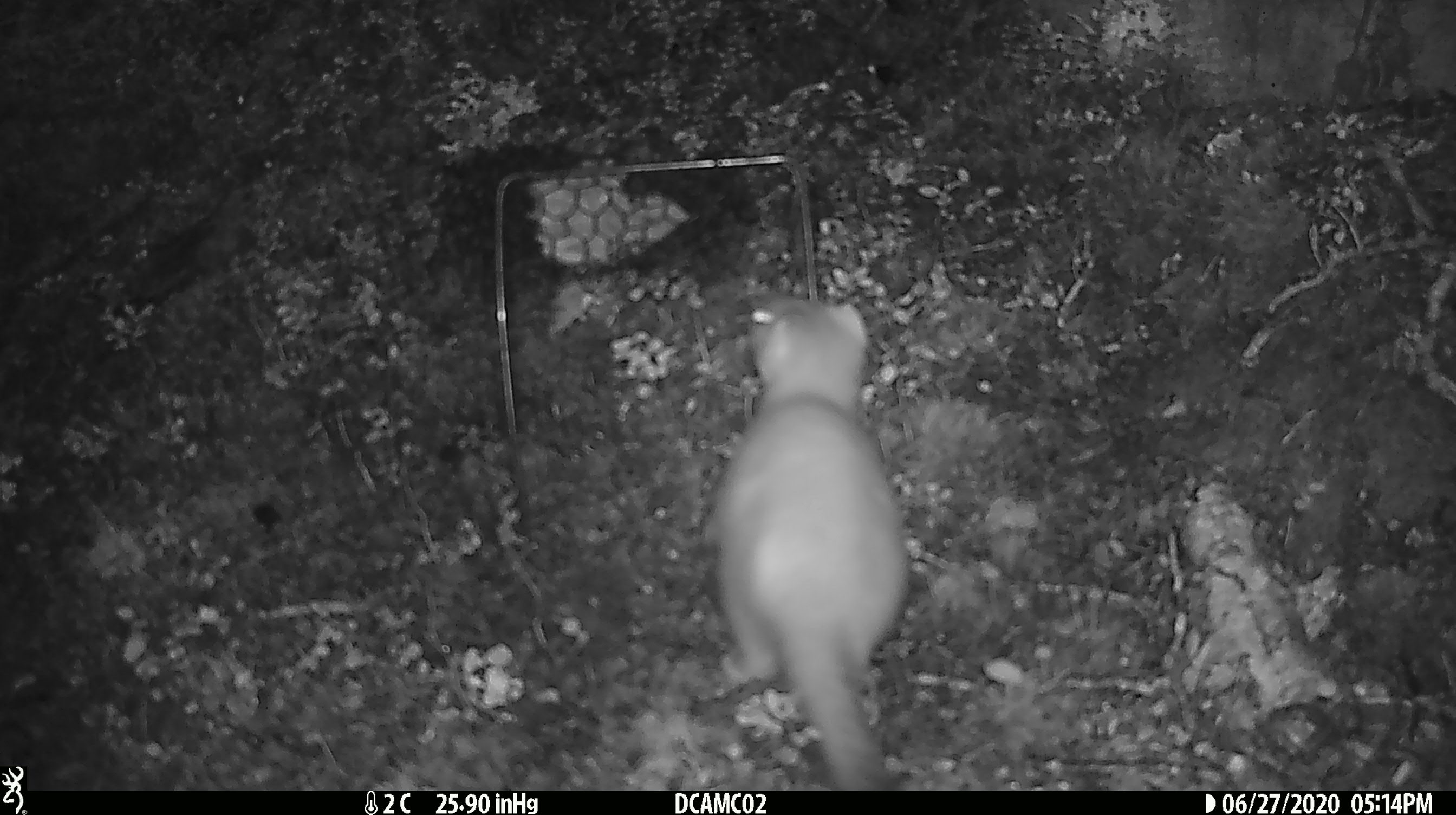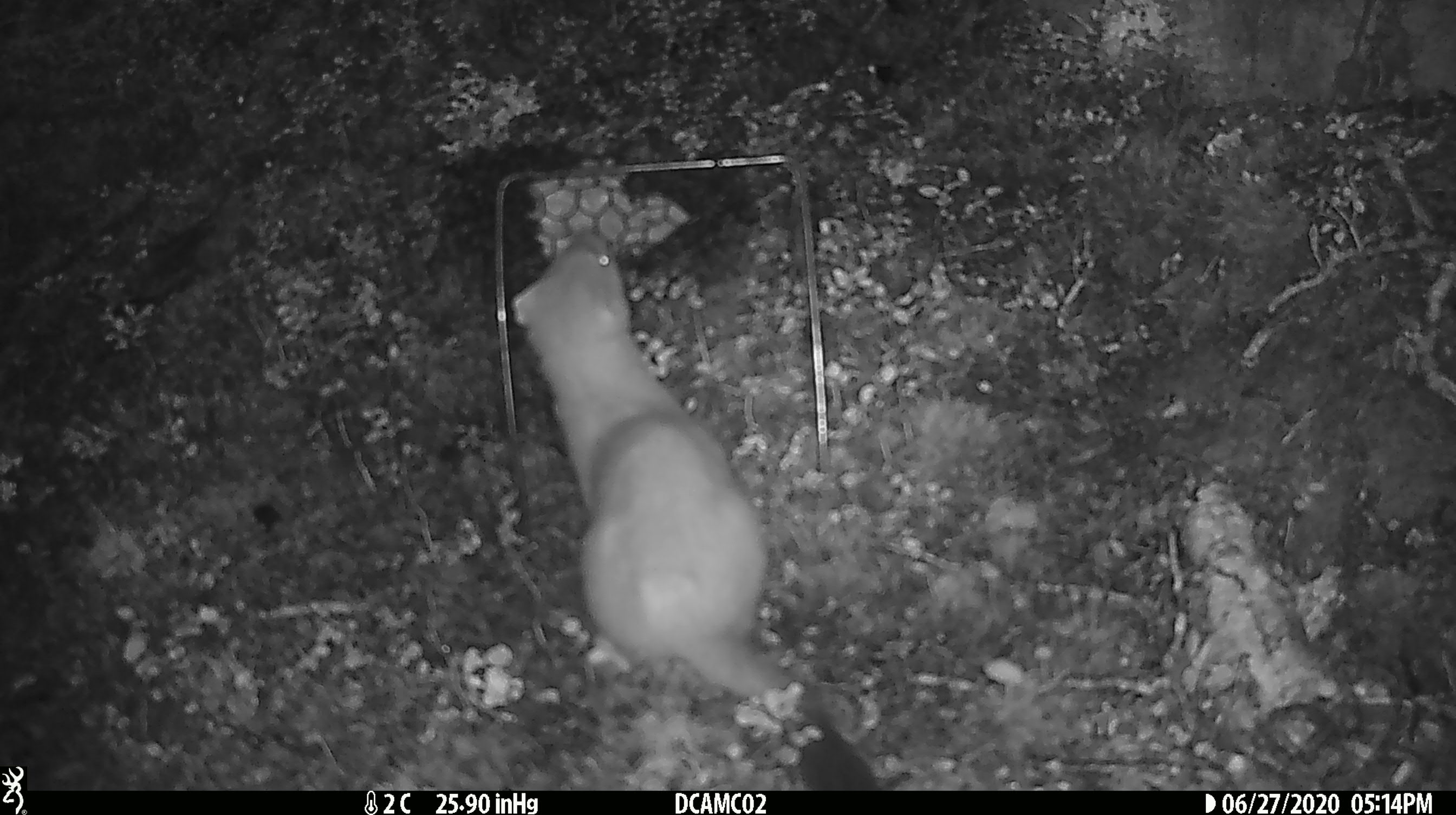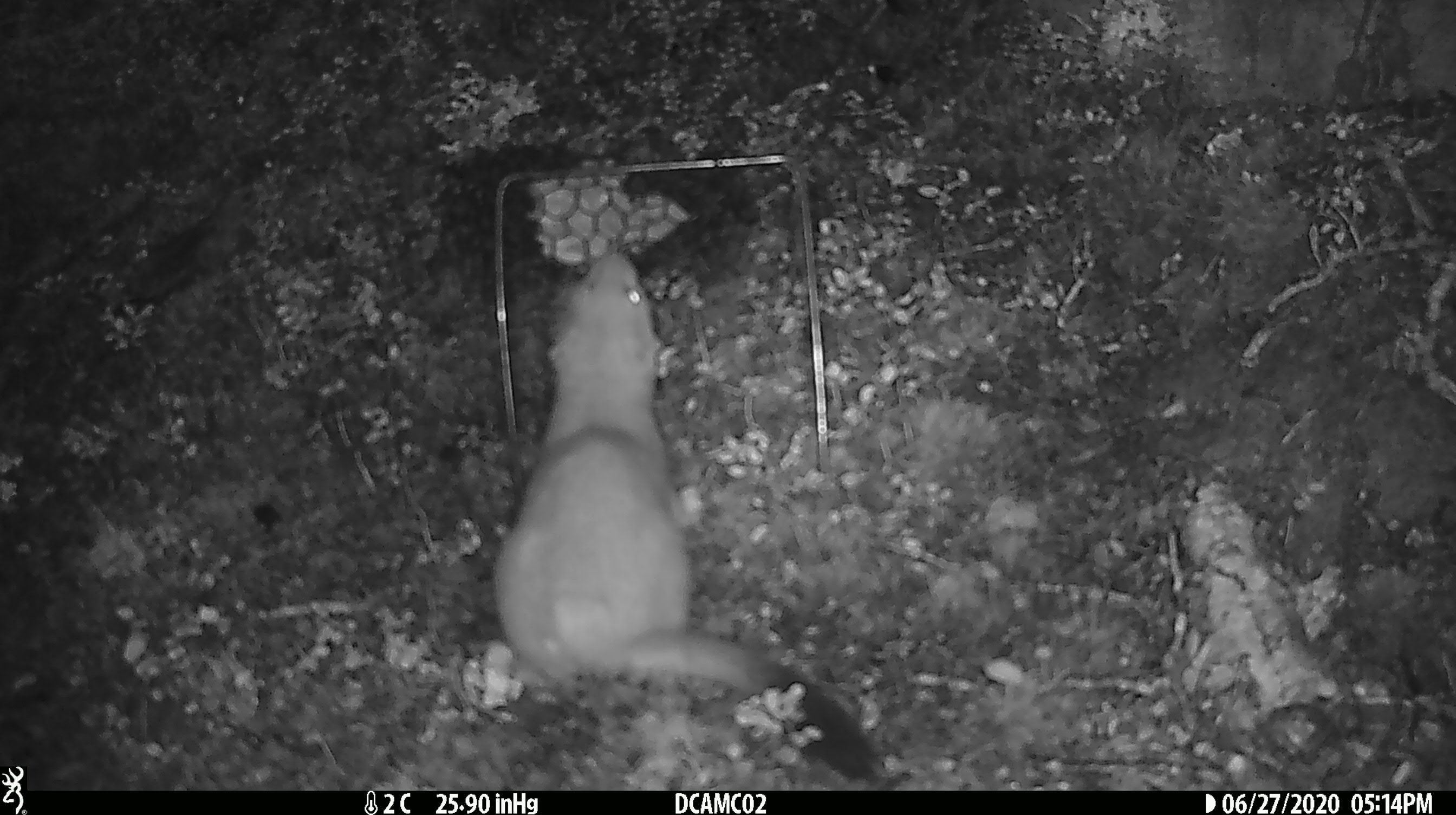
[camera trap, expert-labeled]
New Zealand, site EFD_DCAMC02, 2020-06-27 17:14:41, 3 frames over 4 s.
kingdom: Animalia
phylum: Chordata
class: Mammalia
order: Carnivora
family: Mustelidae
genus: Mustela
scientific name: Mustela erminea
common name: stoat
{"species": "stoat (Mustela erminea)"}